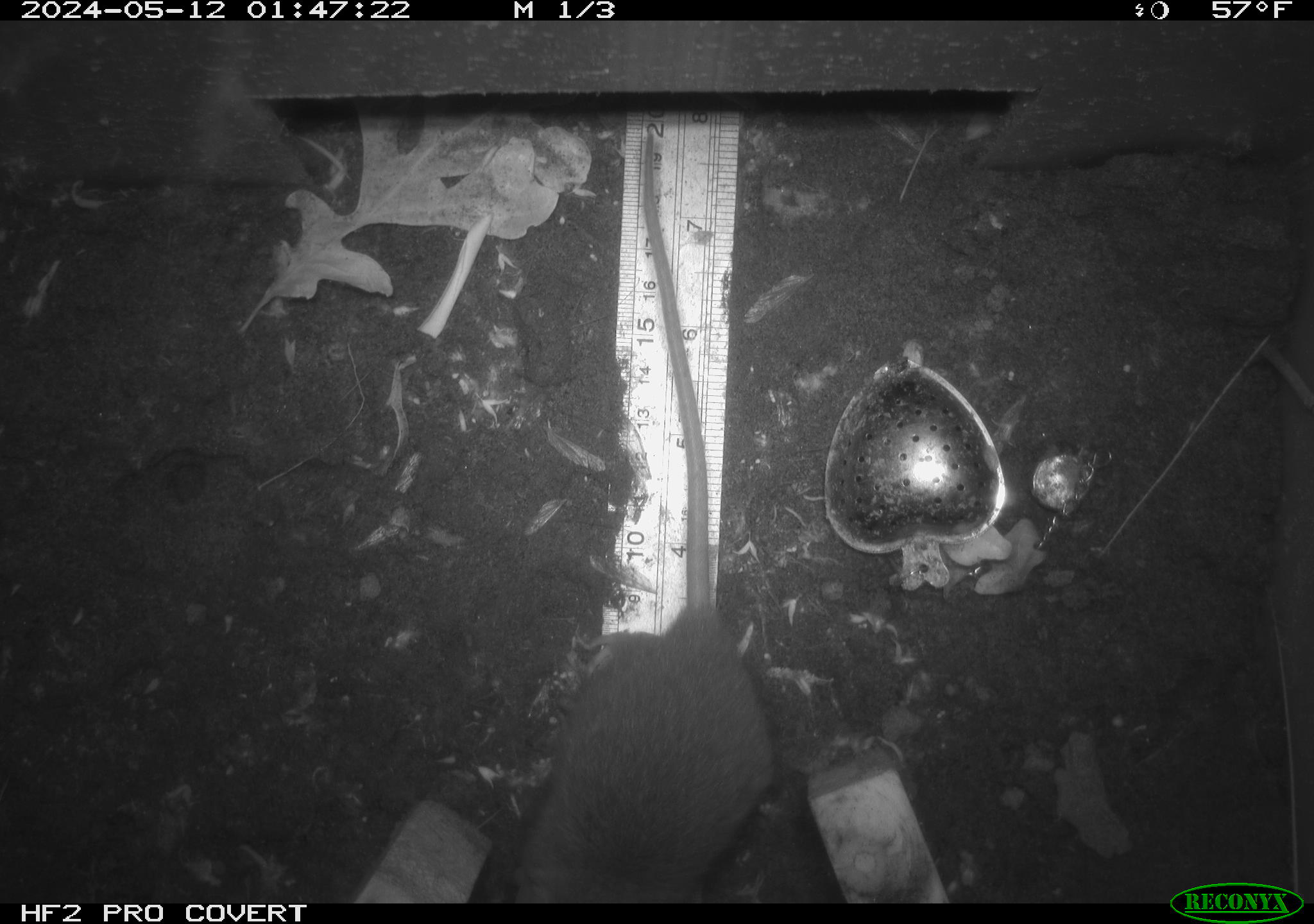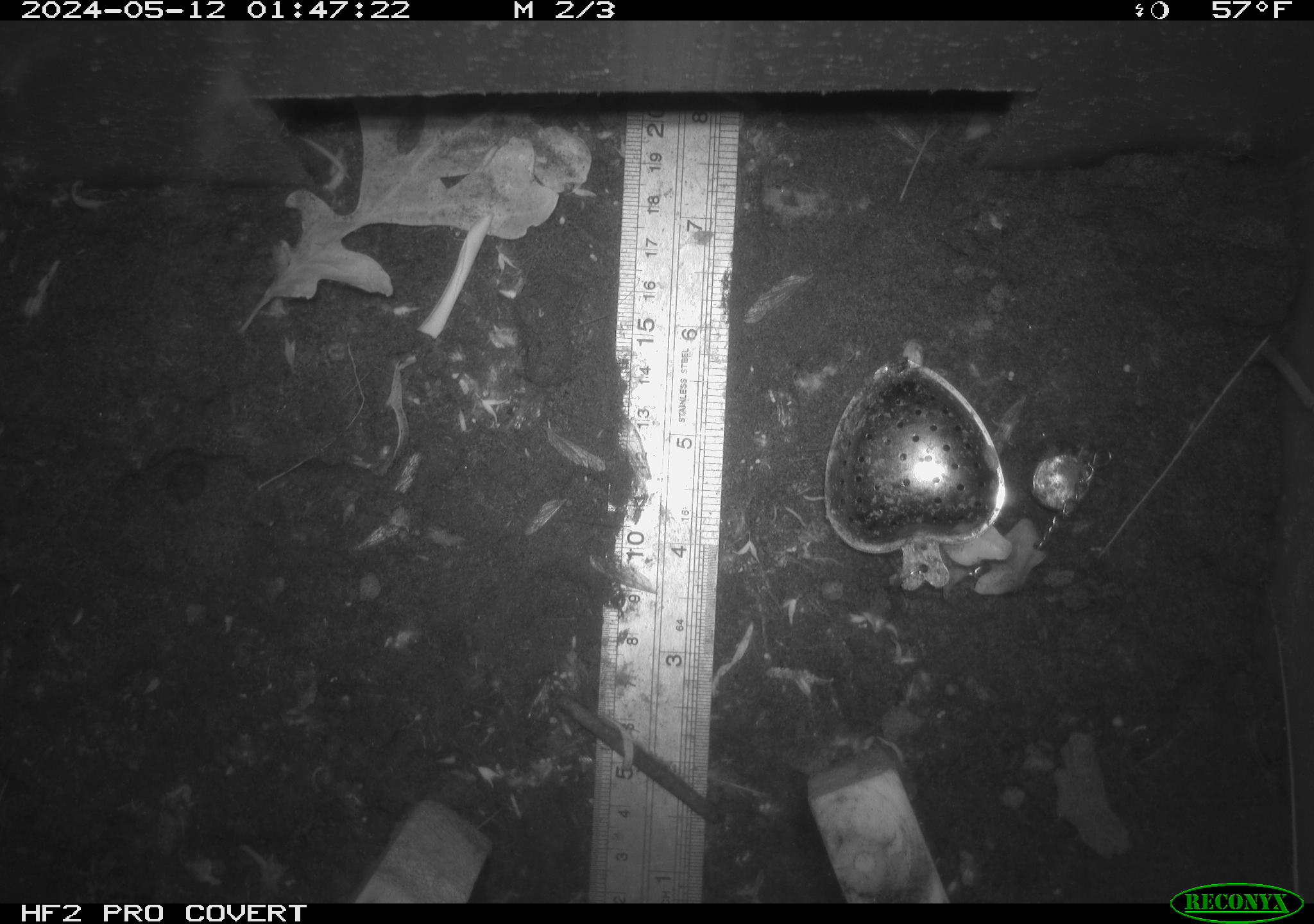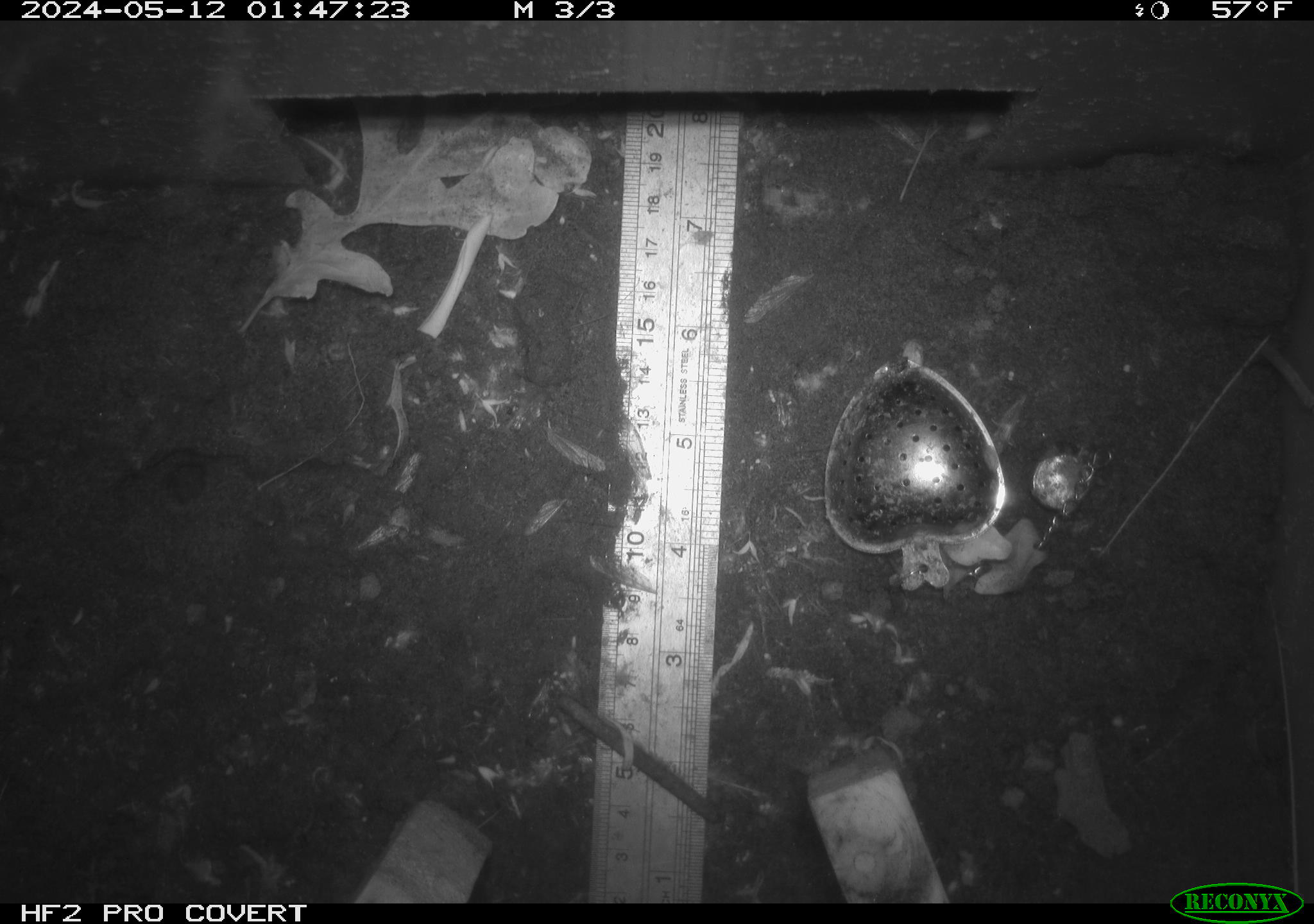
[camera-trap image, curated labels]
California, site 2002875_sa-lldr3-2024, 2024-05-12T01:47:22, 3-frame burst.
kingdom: Animalia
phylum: Chordata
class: Mammalia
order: Rodentia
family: Muridae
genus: Rattus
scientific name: Rattus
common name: rat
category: rattus species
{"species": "rattus species (rat) (Rattus)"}